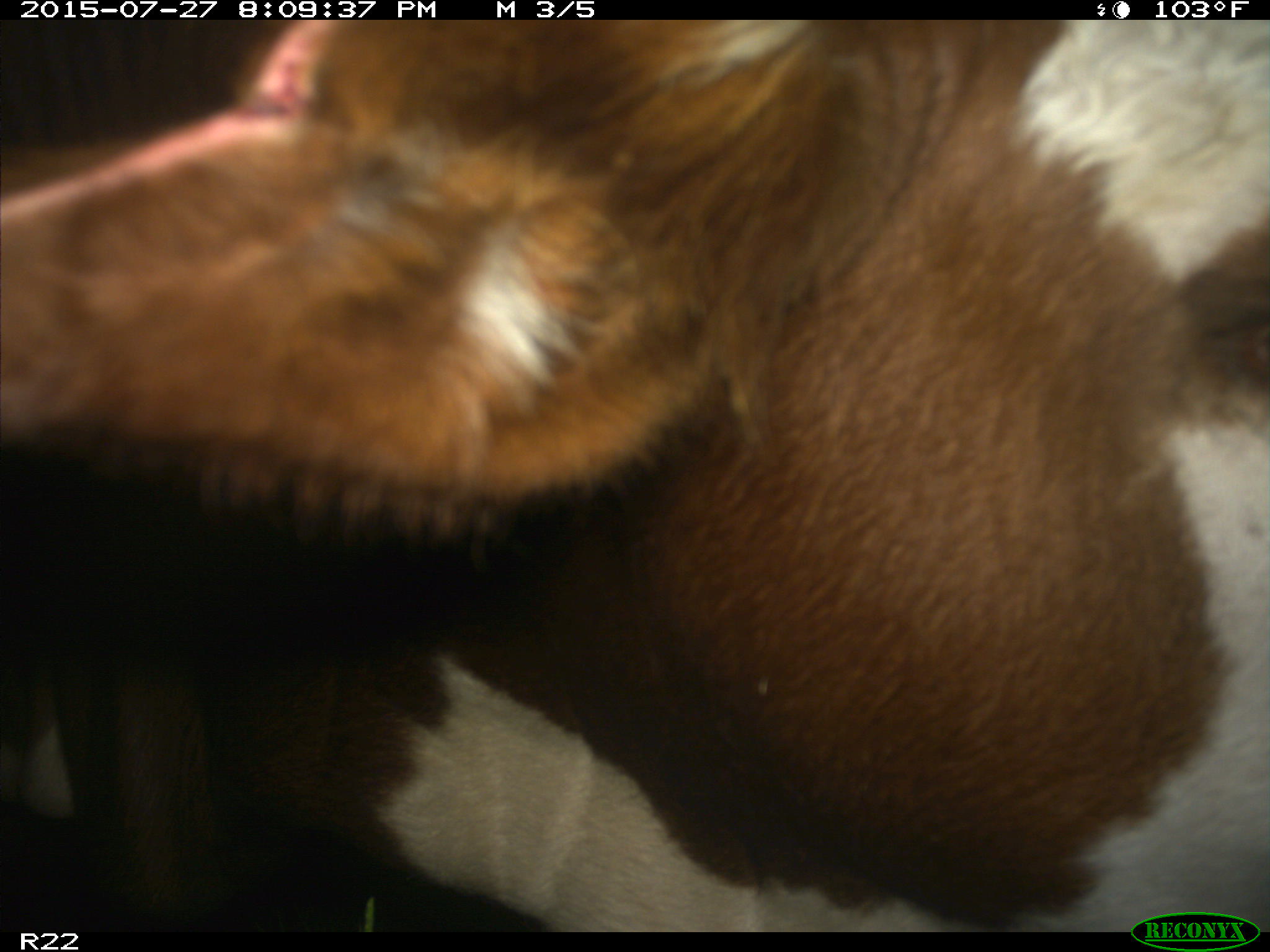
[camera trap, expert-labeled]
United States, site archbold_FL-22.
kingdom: Animalia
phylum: Chordata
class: Mammalia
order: Artiodactyla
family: Bovidae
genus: Bos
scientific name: Bos taurus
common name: domestic cow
Bos taurus (domestic cow).